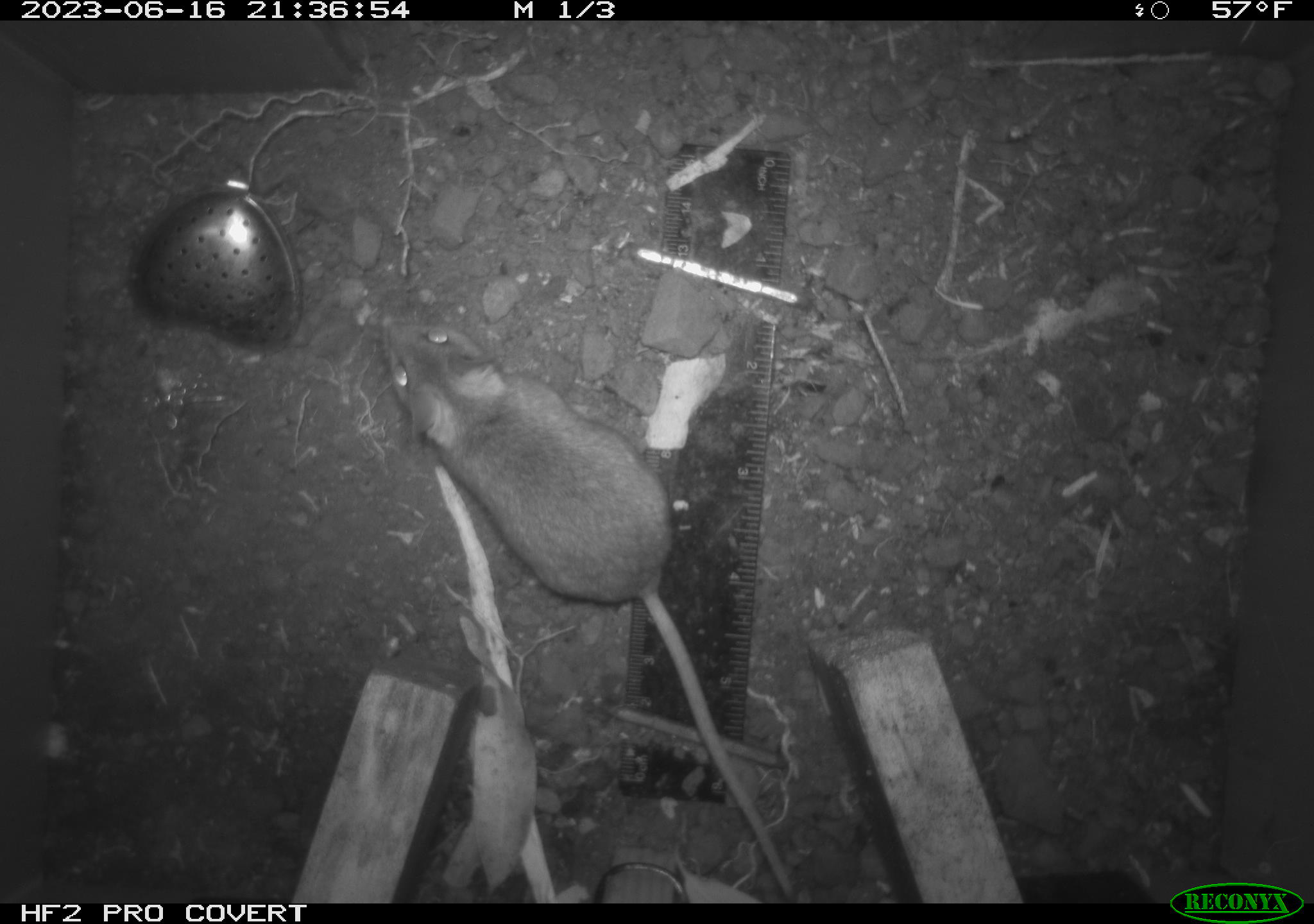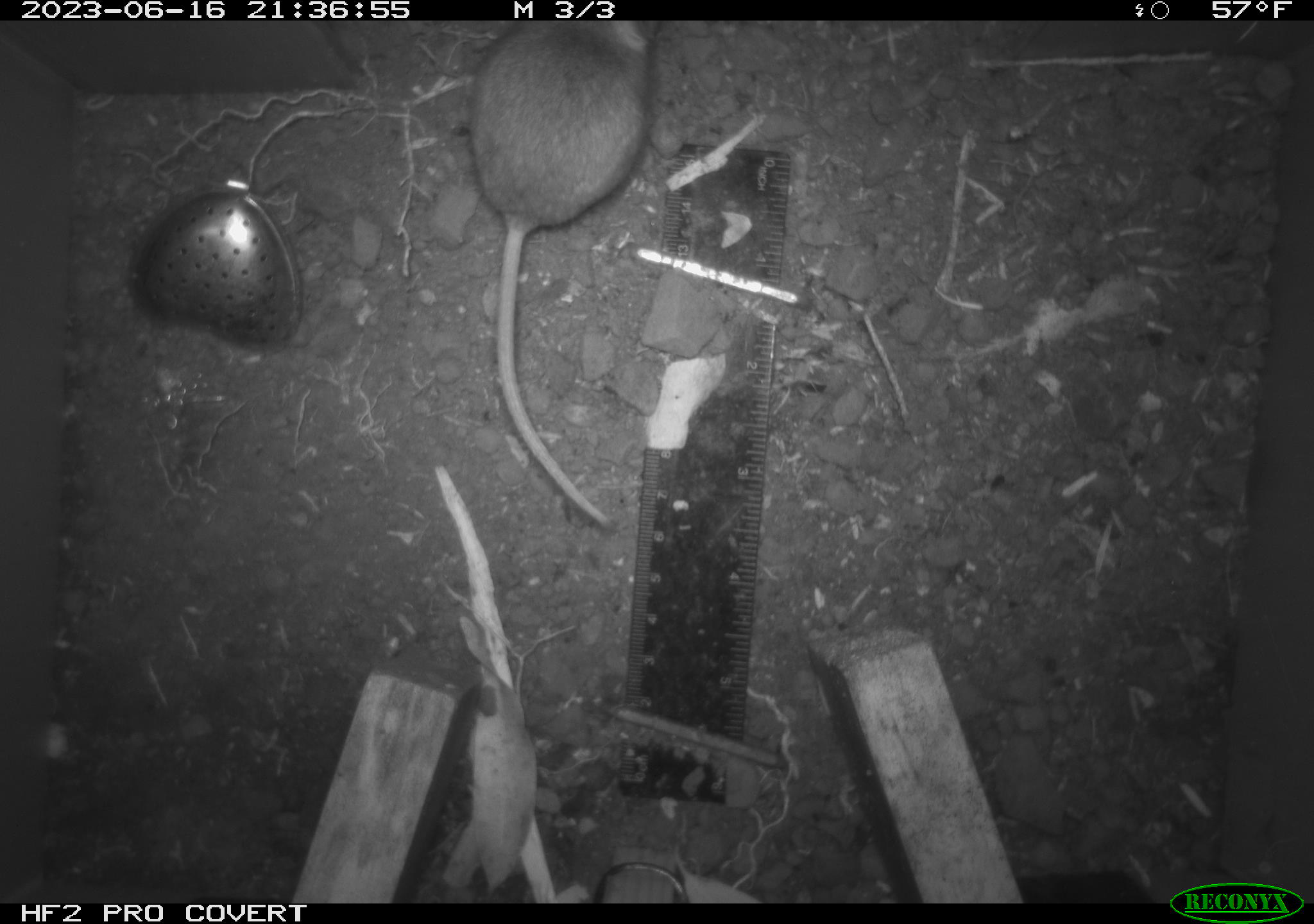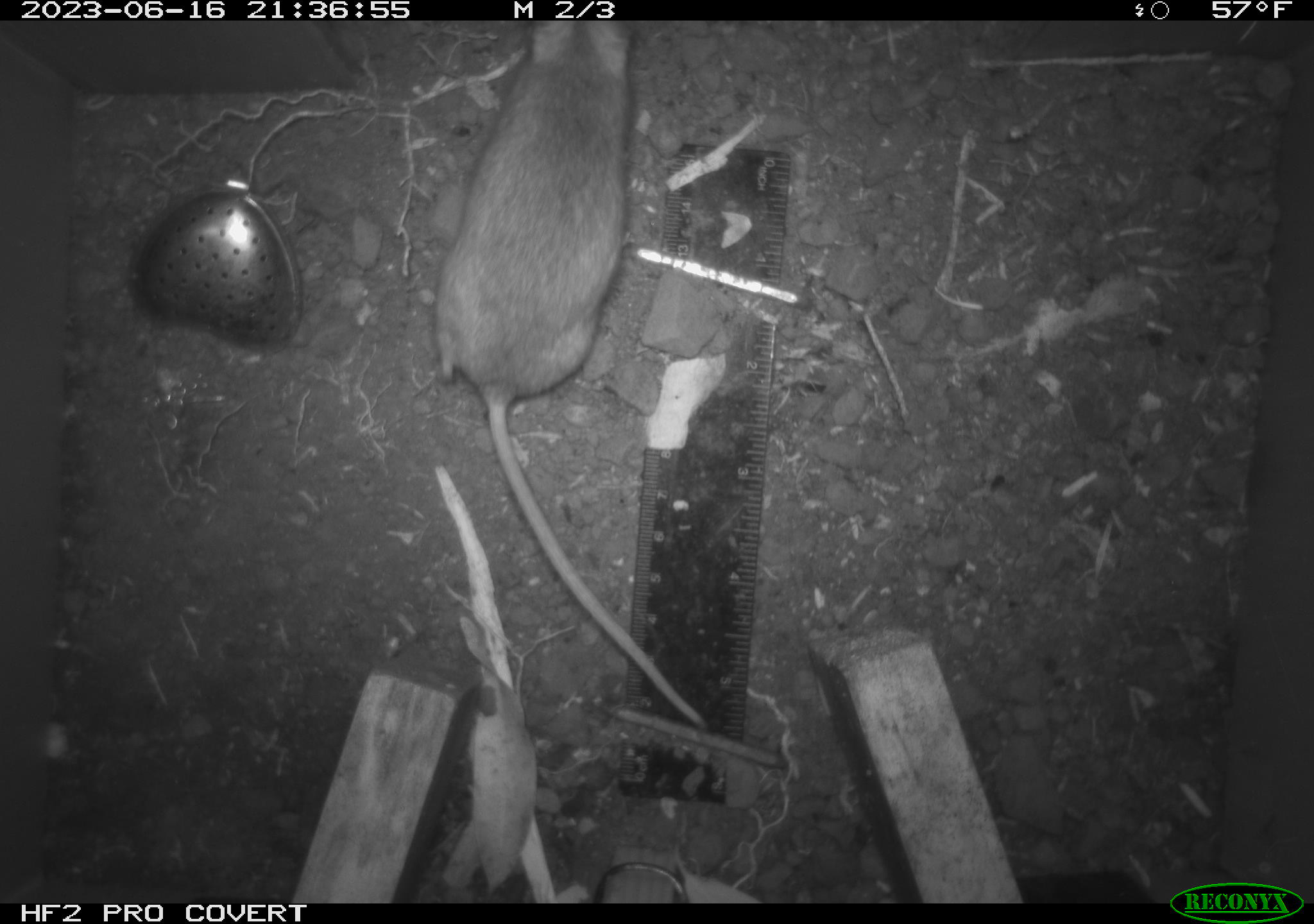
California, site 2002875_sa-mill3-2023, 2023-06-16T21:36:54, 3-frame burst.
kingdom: Animalia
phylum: Chordata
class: Mammalia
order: Rodentia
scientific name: Rodentia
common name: mouse species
Mouse species (Rodentia).